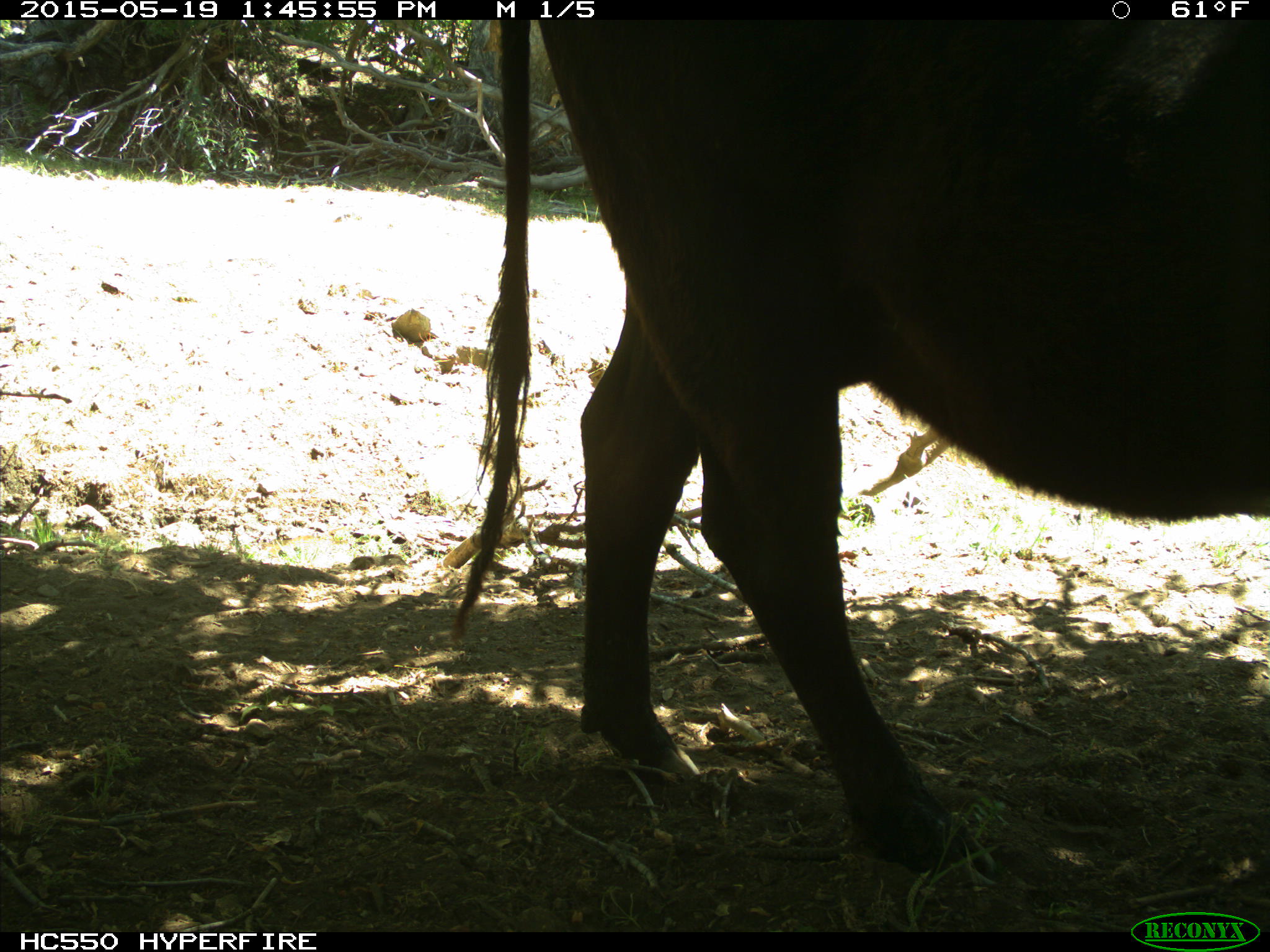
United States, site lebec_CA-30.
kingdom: Animalia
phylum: Chordata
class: Mammalia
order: Artiodactyla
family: Bovidae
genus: Bos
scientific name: Bos taurus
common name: domestic cow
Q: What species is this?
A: Bos taurus (domestic cow).